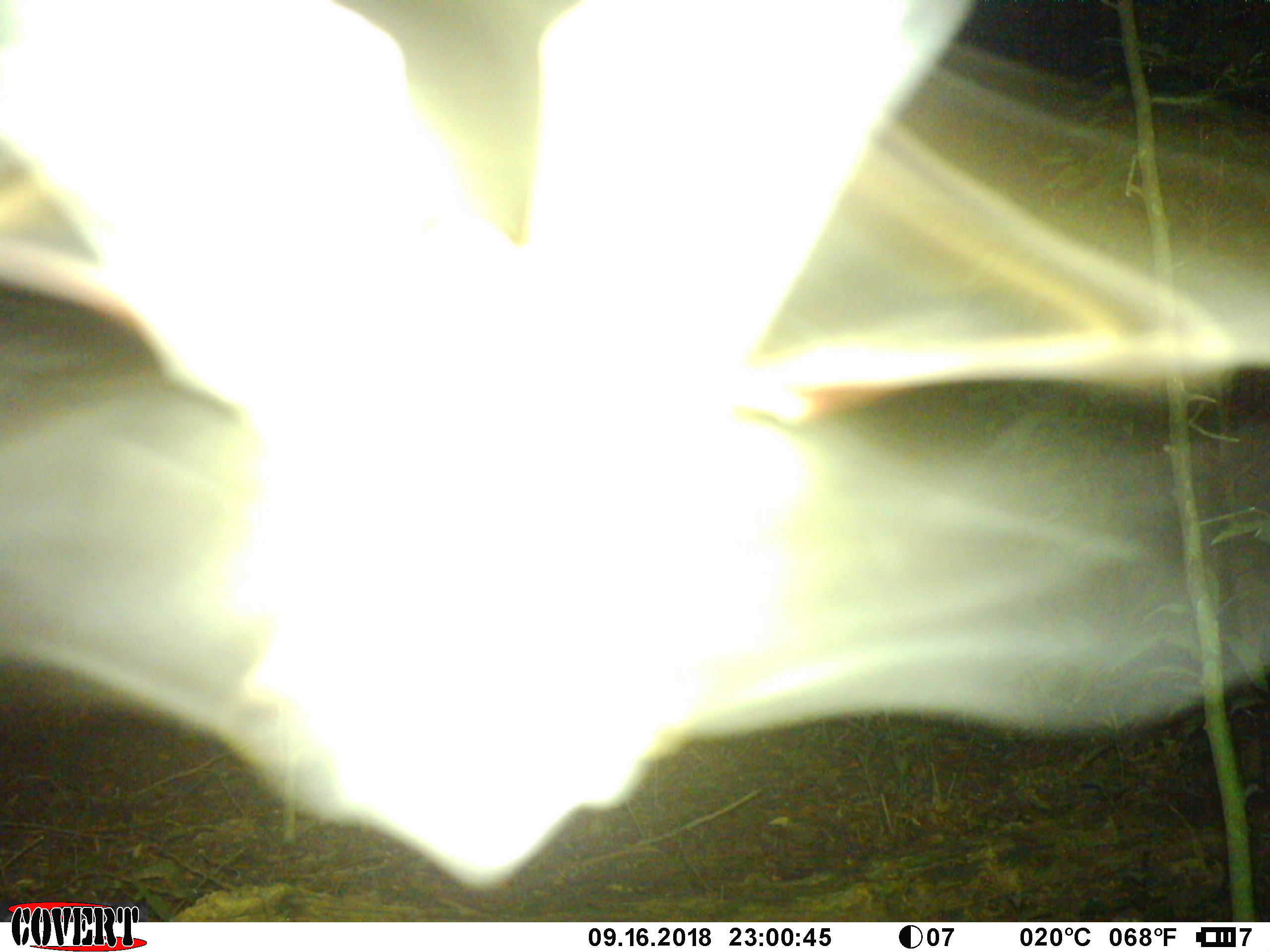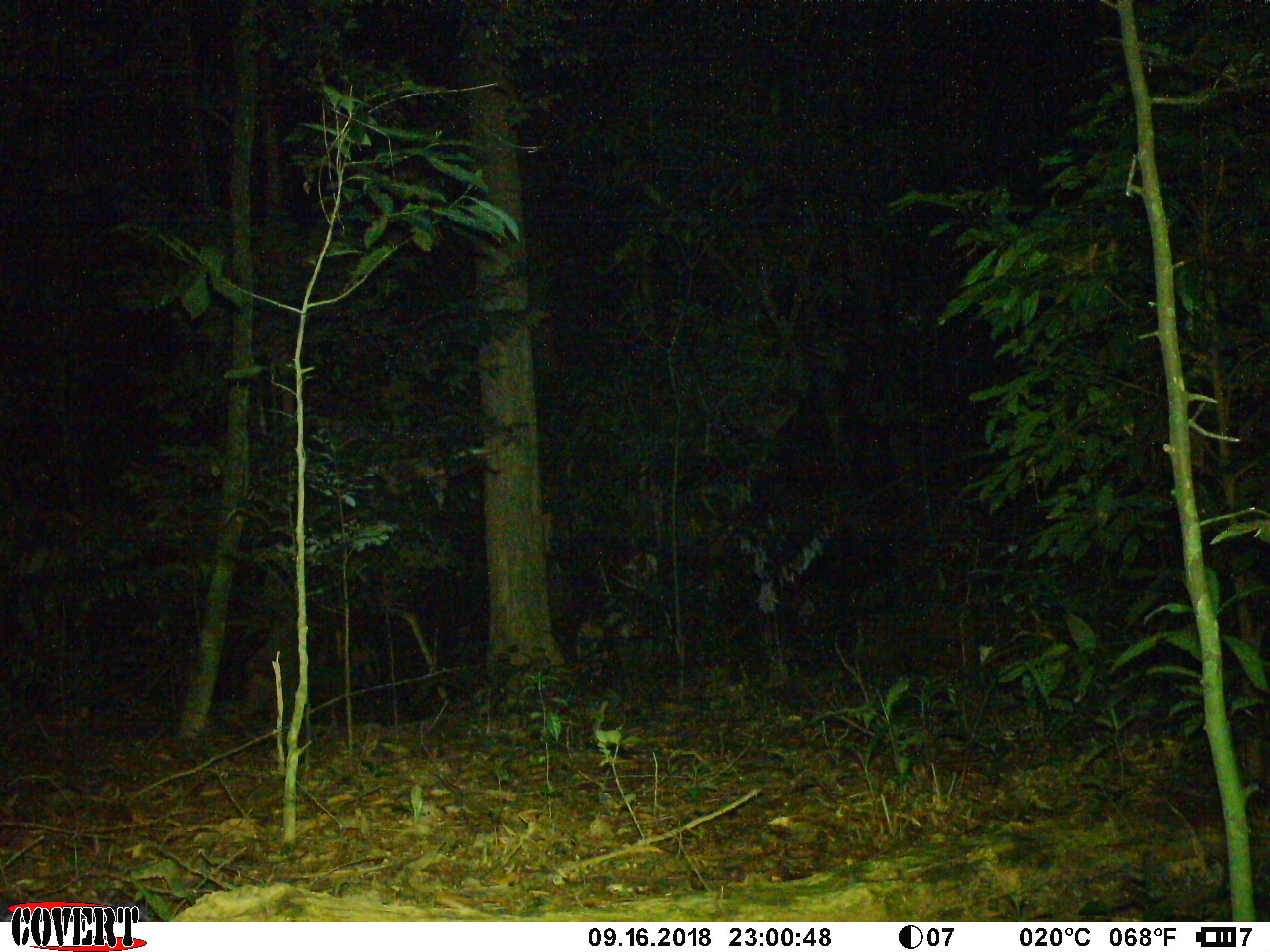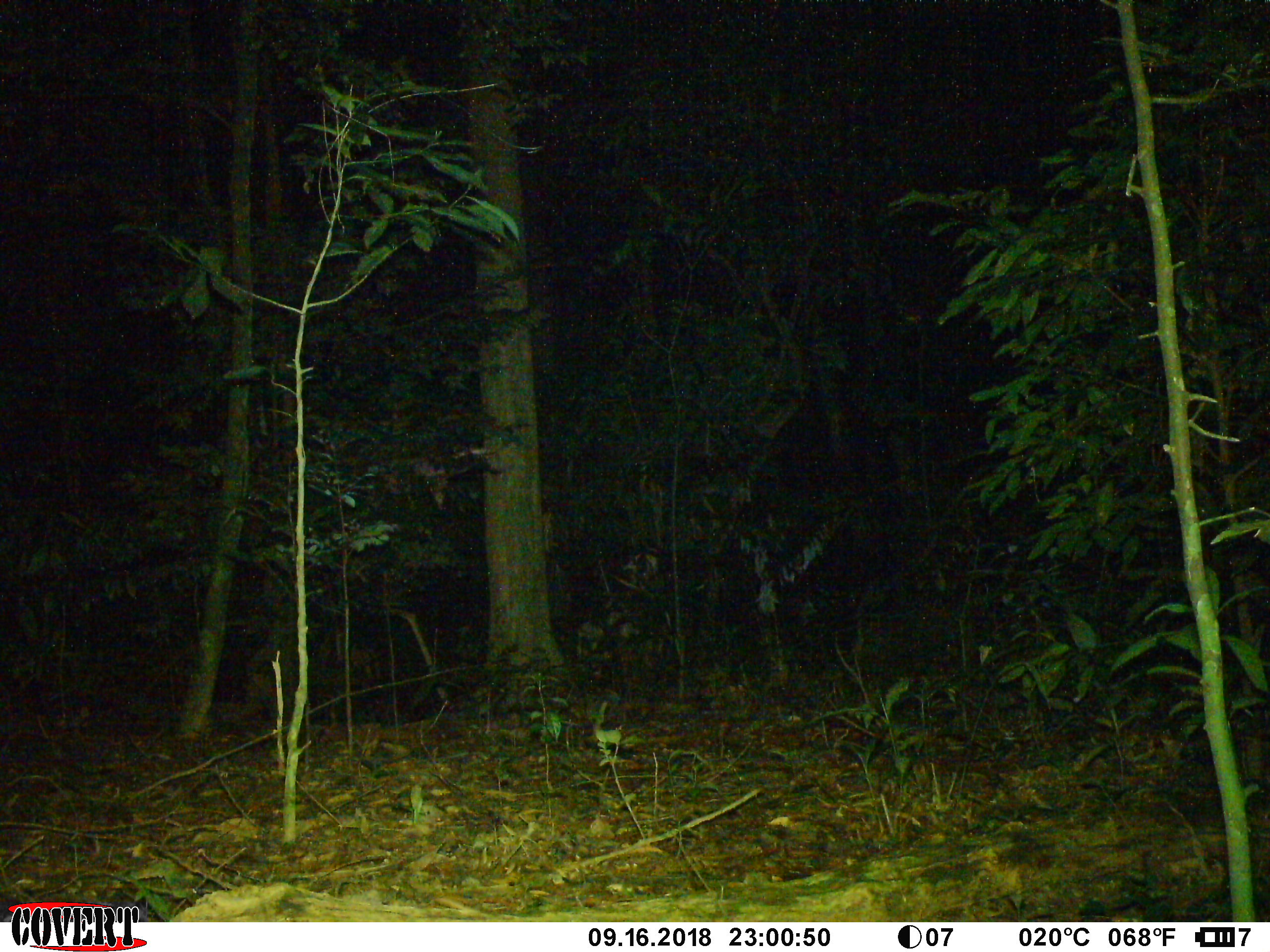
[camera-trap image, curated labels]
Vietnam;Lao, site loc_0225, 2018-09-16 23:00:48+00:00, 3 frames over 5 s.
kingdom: Animalia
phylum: Arthropoda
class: Insecta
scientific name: Insecta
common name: insect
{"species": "insect (Insecta)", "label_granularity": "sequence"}